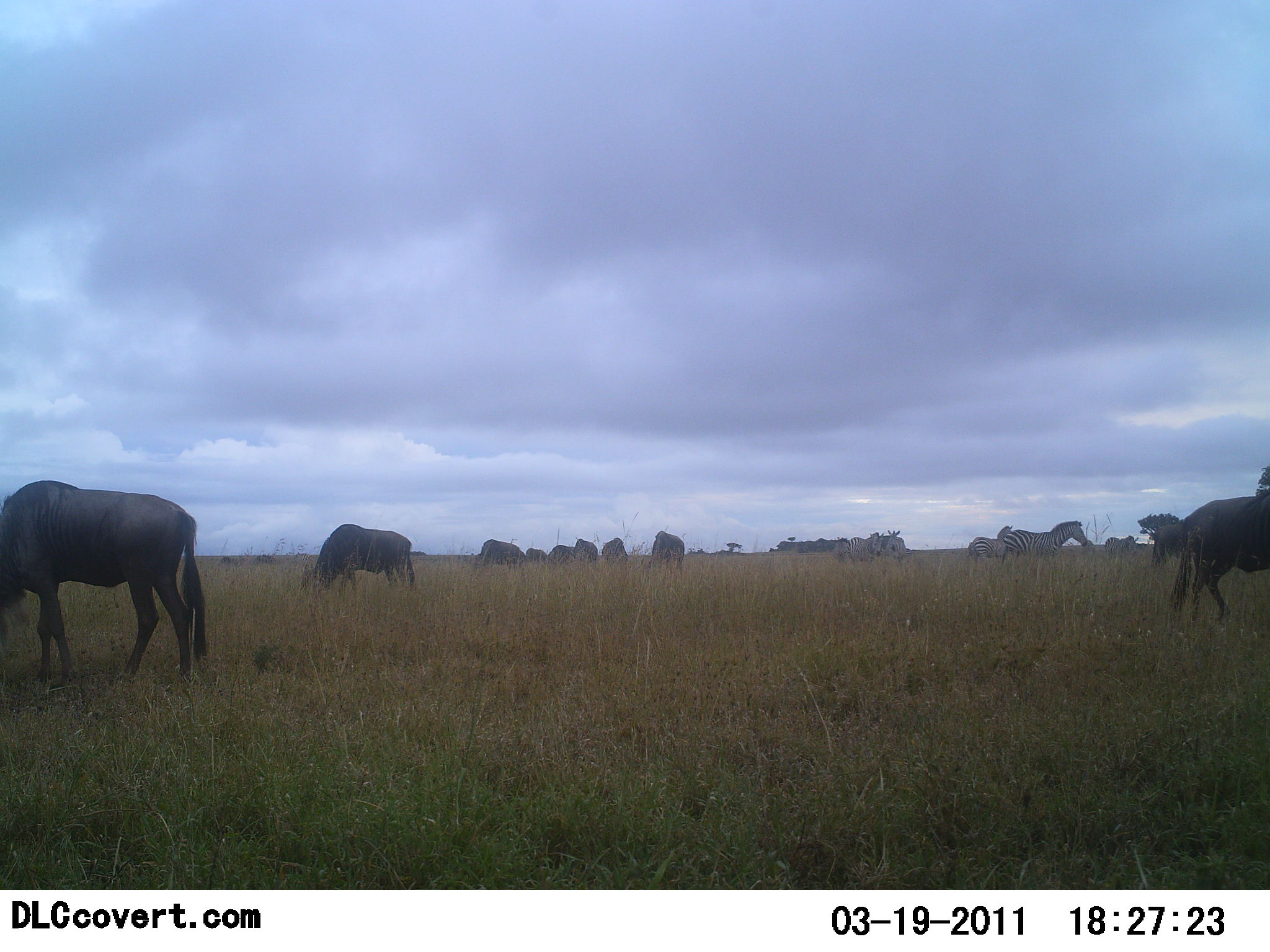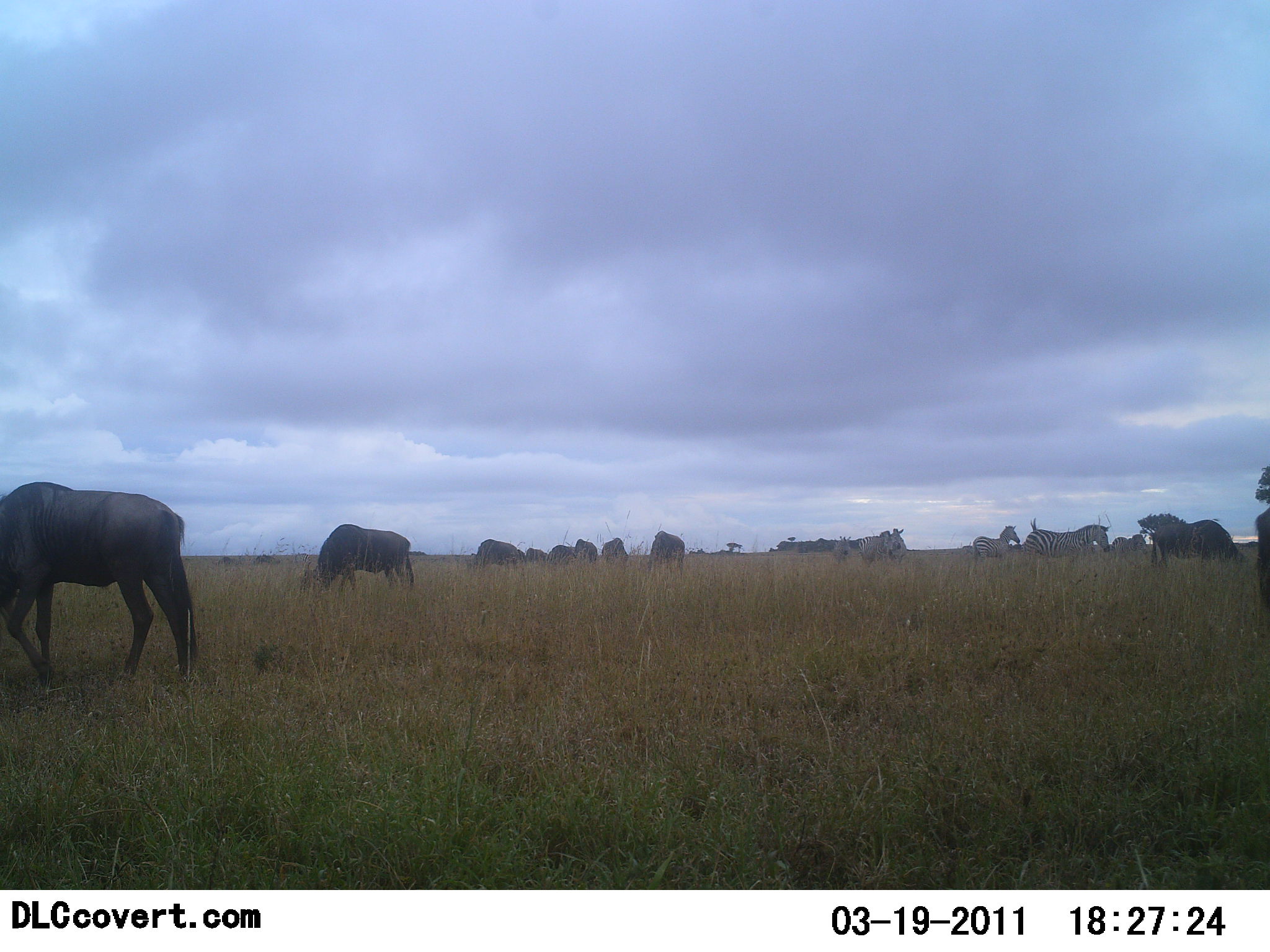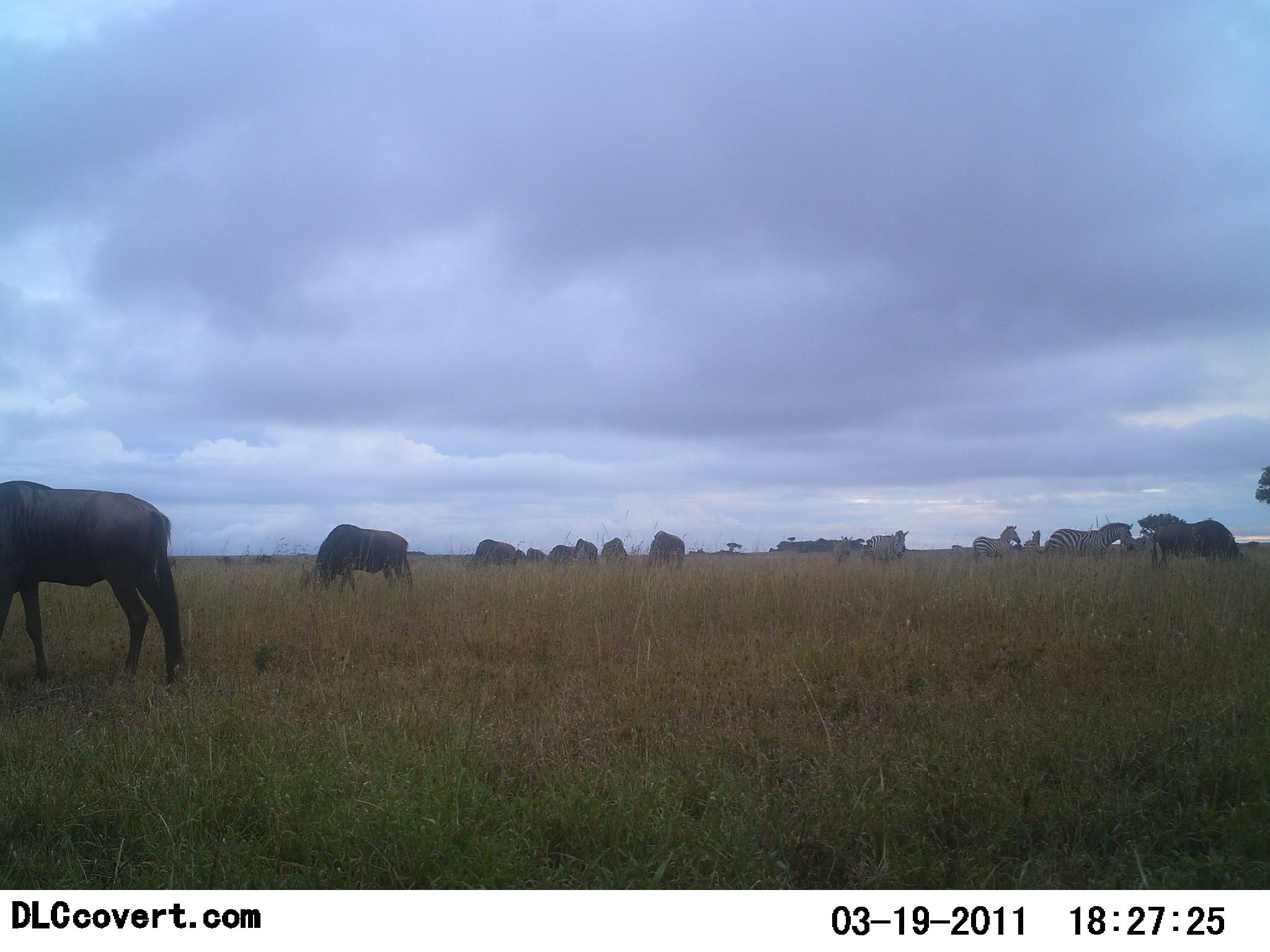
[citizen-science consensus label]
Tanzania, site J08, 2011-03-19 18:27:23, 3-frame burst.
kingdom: Animalia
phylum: Chordata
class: Mammalia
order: Artiodactyla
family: Bovidae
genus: Connochaetes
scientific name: Connochaetes taurinus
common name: blue wildebeest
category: wildebeest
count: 10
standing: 35%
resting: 0%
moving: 47%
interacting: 0%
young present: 0%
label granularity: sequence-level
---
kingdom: Animalia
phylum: Chordata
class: Mammalia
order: Perissodactyla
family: Equidae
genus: Equus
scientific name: Equus quagga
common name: plains zebra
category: zebra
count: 5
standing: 43%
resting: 0%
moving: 79%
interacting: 0%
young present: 7%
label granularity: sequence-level